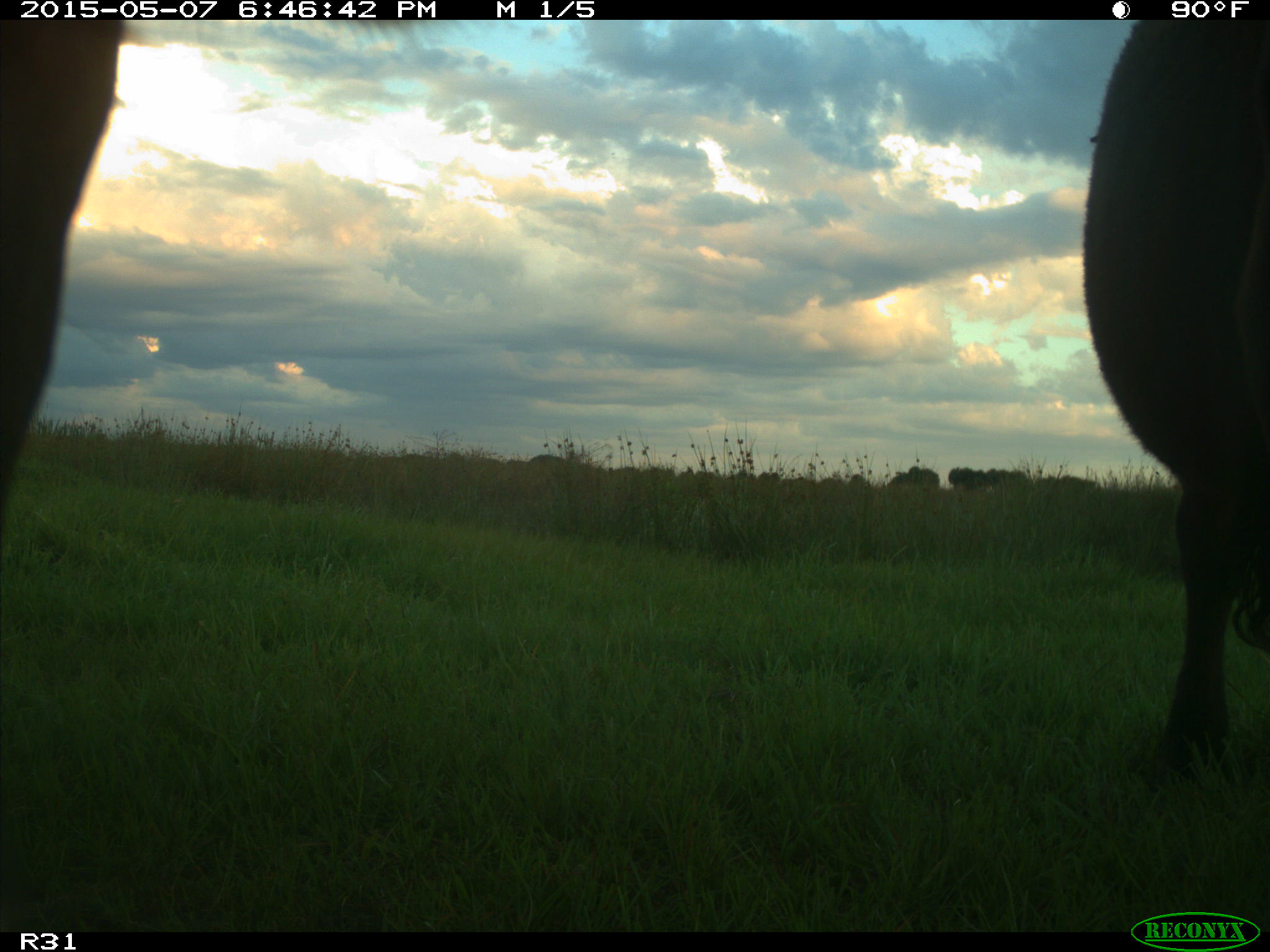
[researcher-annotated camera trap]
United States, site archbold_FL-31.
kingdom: Animalia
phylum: Chordata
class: Mammalia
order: Artiodactyla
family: Bovidae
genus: Bos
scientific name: Bos taurus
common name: domestic cow